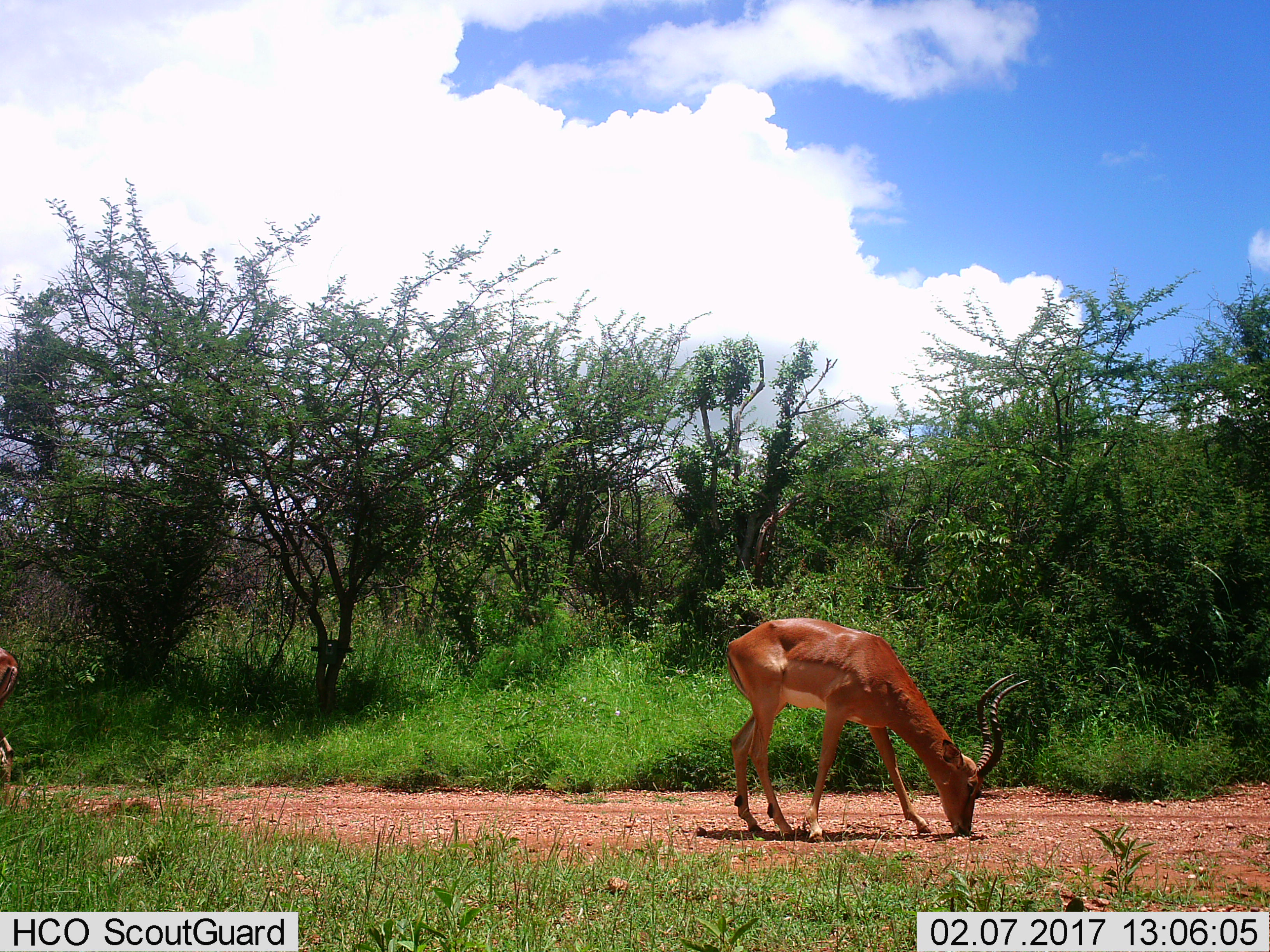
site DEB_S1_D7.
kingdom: Animalia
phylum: Chordata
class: Mammalia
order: Artiodactyla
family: Bovidae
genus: Aepyceros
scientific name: Aepyceros melampus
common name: impala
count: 1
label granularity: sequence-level